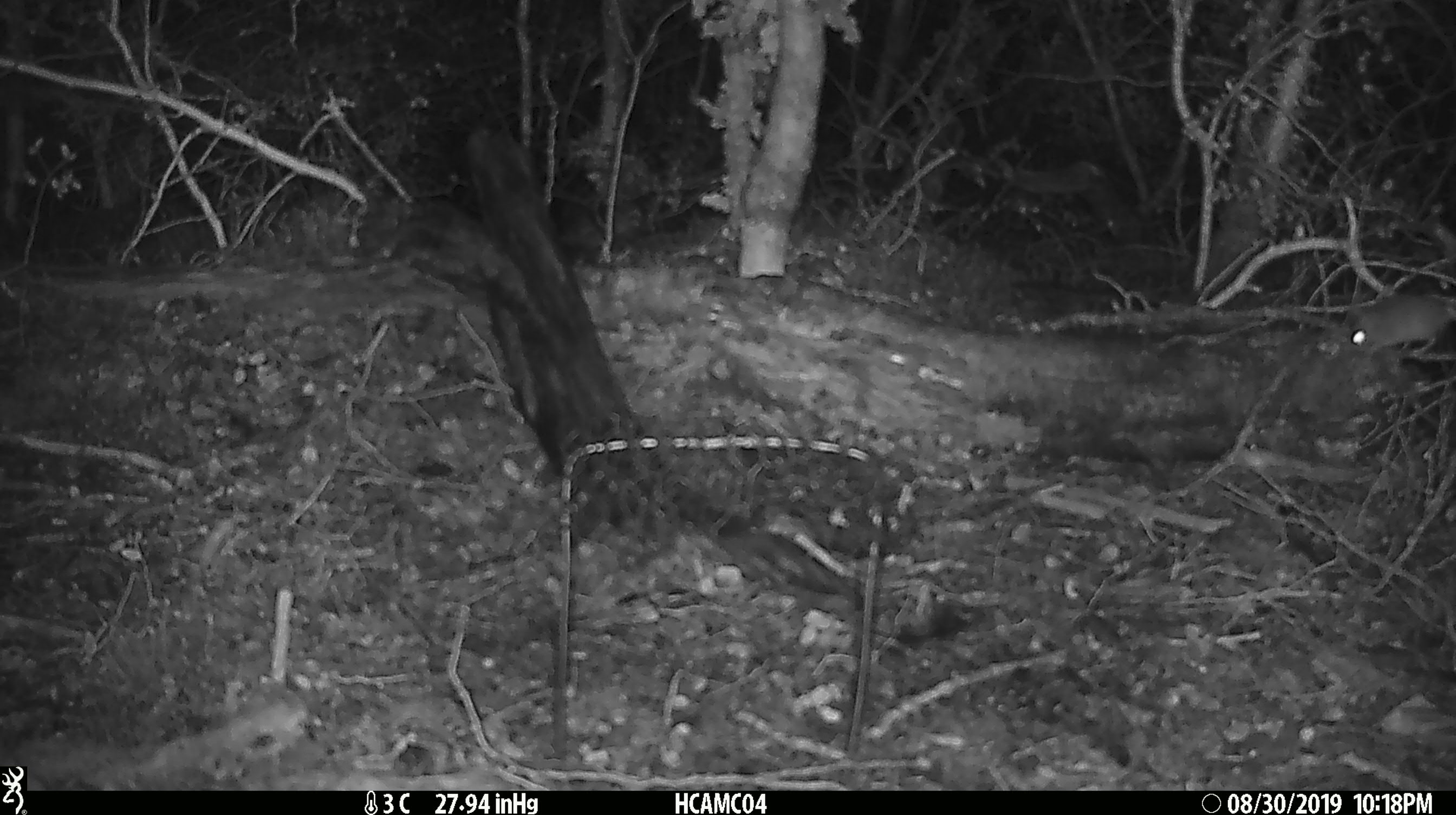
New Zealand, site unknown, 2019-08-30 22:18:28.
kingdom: Animalia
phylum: Chordata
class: Mammalia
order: Rodentia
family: Muridae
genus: Mus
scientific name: Mus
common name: mouse